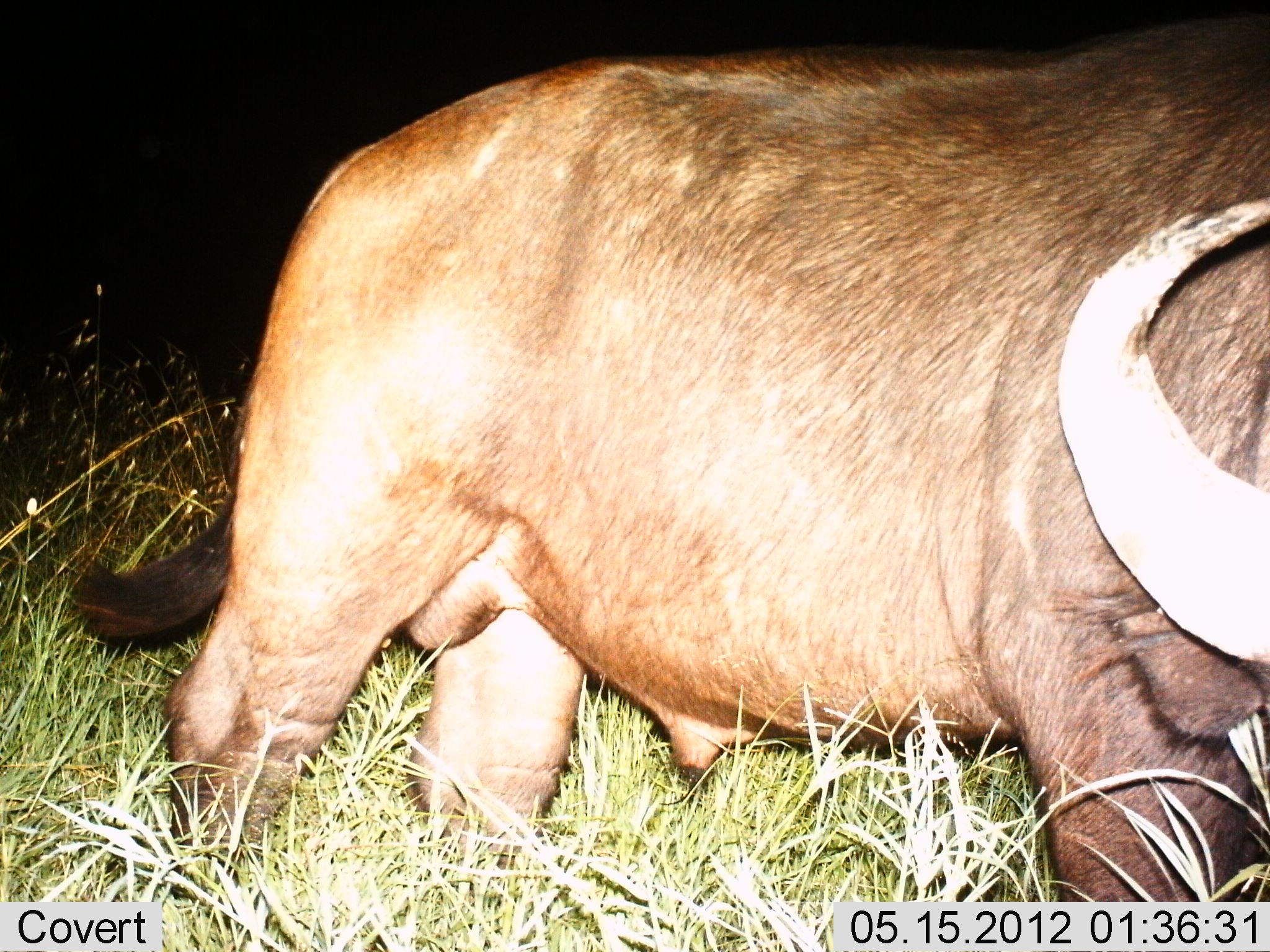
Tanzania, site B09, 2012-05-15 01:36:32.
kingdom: Animalia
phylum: Chordata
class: Mammalia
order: Artiodactyla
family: Bovidae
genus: Syncerus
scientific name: Syncerus caffer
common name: cape buffalo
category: buffalo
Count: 1.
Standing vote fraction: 64%.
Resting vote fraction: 0%.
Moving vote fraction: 29%.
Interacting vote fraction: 0%.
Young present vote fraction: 0%.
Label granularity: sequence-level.